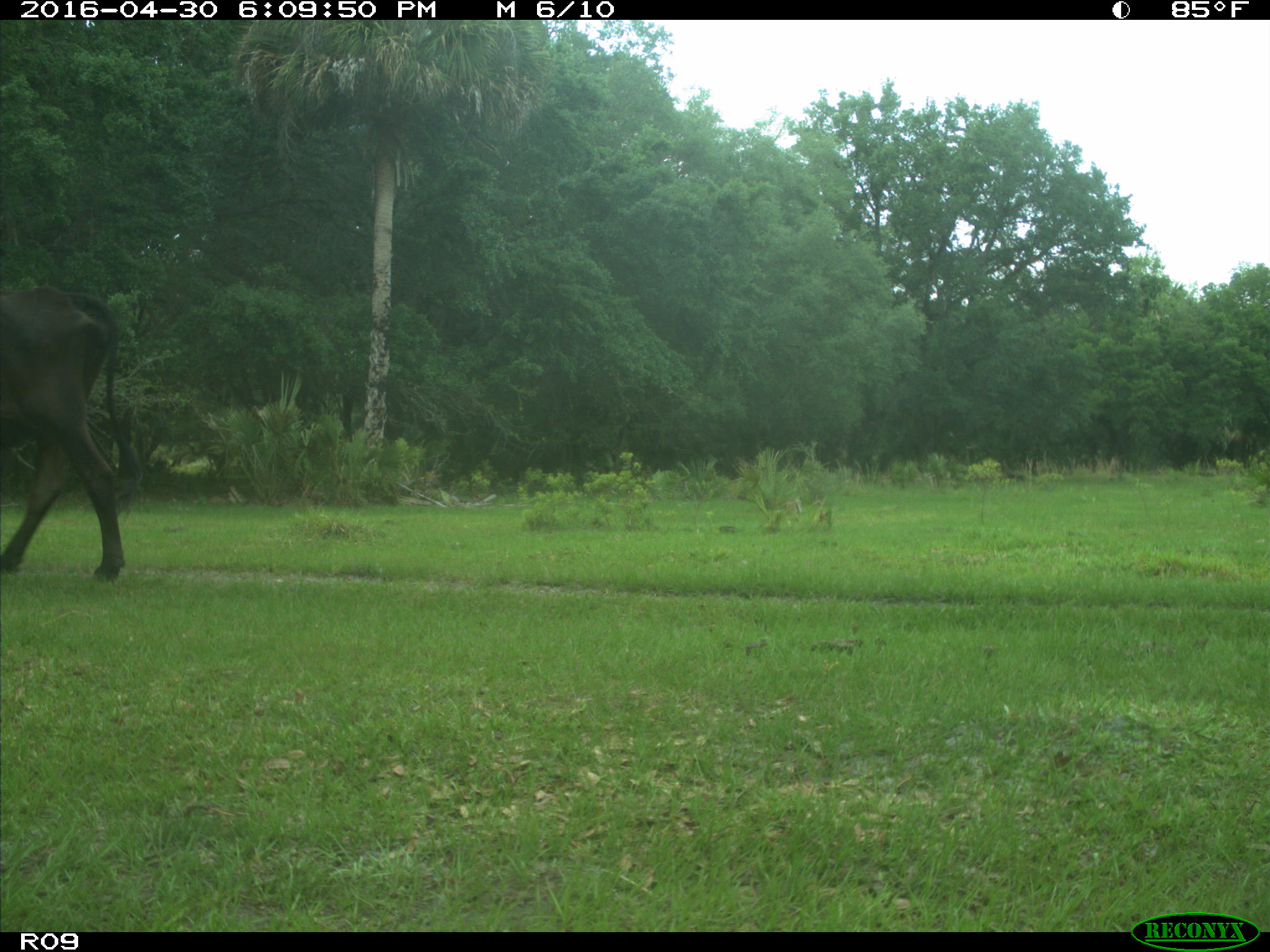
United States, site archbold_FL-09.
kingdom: Animalia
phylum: Chordata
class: Mammalia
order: Artiodactyla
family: Bovidae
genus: Bos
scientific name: Bos taurus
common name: domestic cow